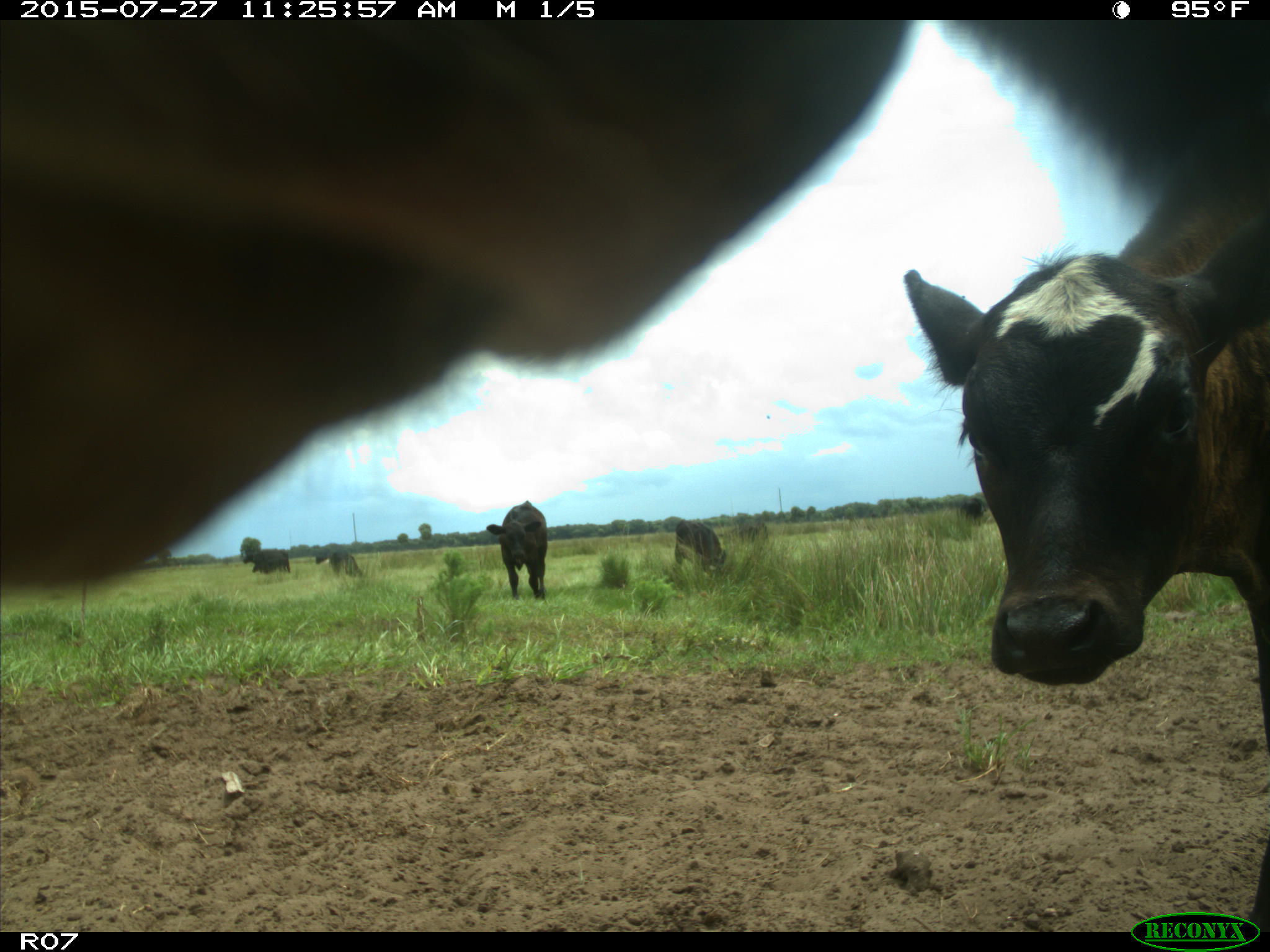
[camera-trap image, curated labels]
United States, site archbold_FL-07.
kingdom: Animalia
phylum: Chordata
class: Mammalia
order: Artiodactyla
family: Bovidae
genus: Bos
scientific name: Bos taurus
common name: domestic cow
Bos taurus (domestic cow).